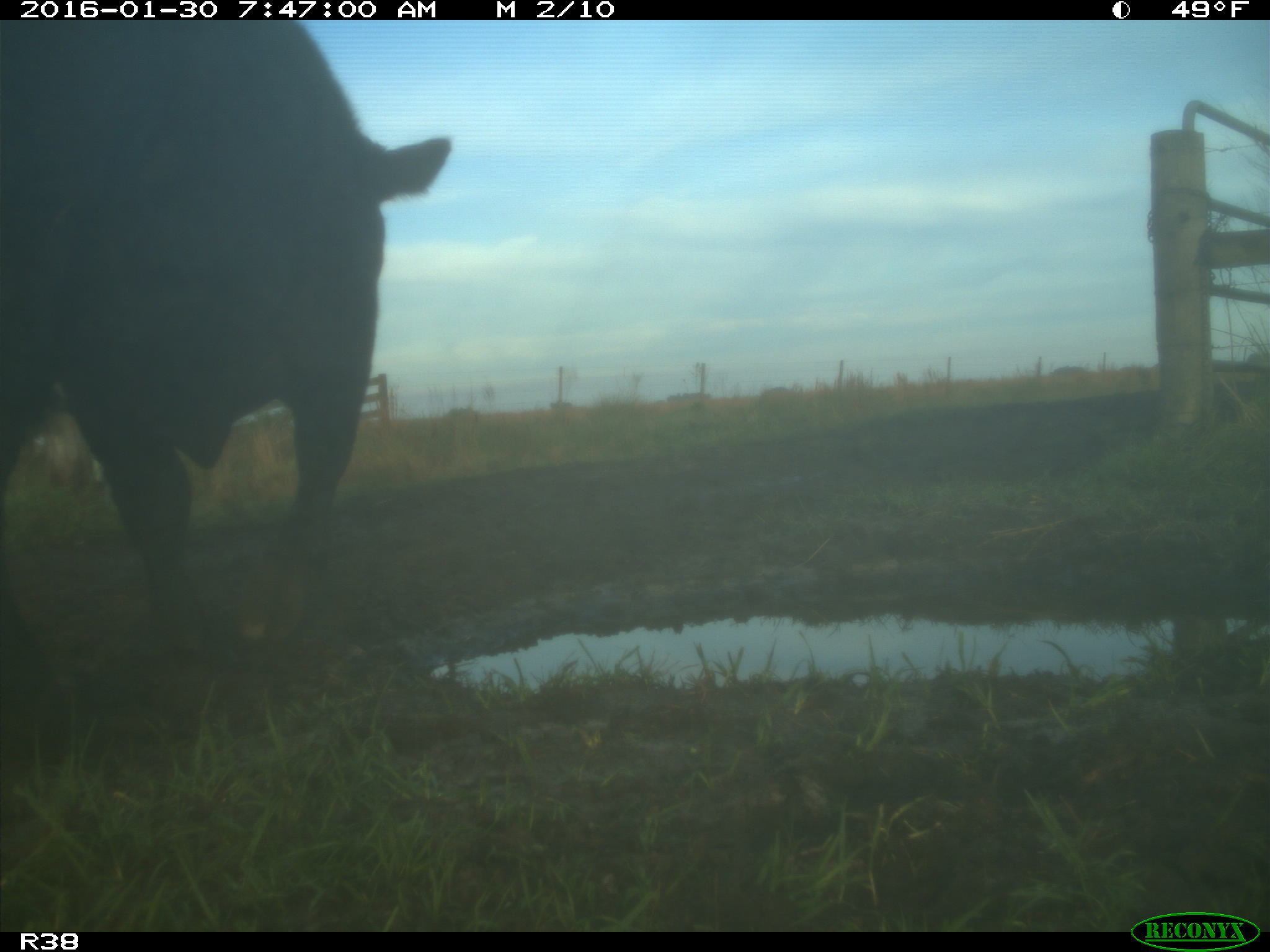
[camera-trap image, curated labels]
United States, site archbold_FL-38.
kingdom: Animalia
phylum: Chordata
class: Mammalia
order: Artiodactyla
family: Bovidae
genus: Bos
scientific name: Bos taurus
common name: domestic cow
Bos taurus (domestic cow).